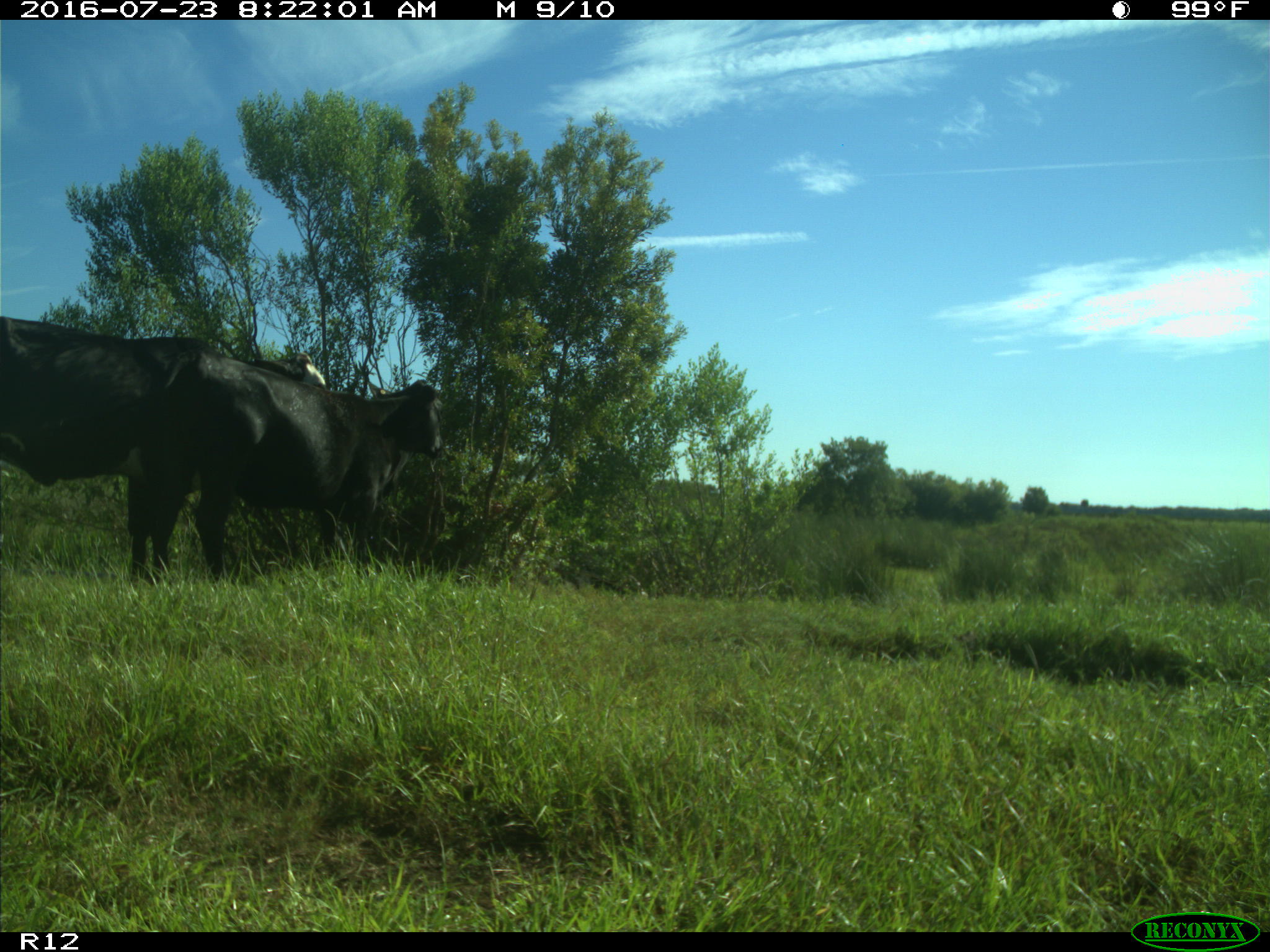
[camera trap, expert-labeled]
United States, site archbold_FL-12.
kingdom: Animalia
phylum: Chordata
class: Mammalia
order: Artiodactyla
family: Bovidae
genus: Bos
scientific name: Bos taurus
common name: domestic cow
Bos taurus (domestic cow).